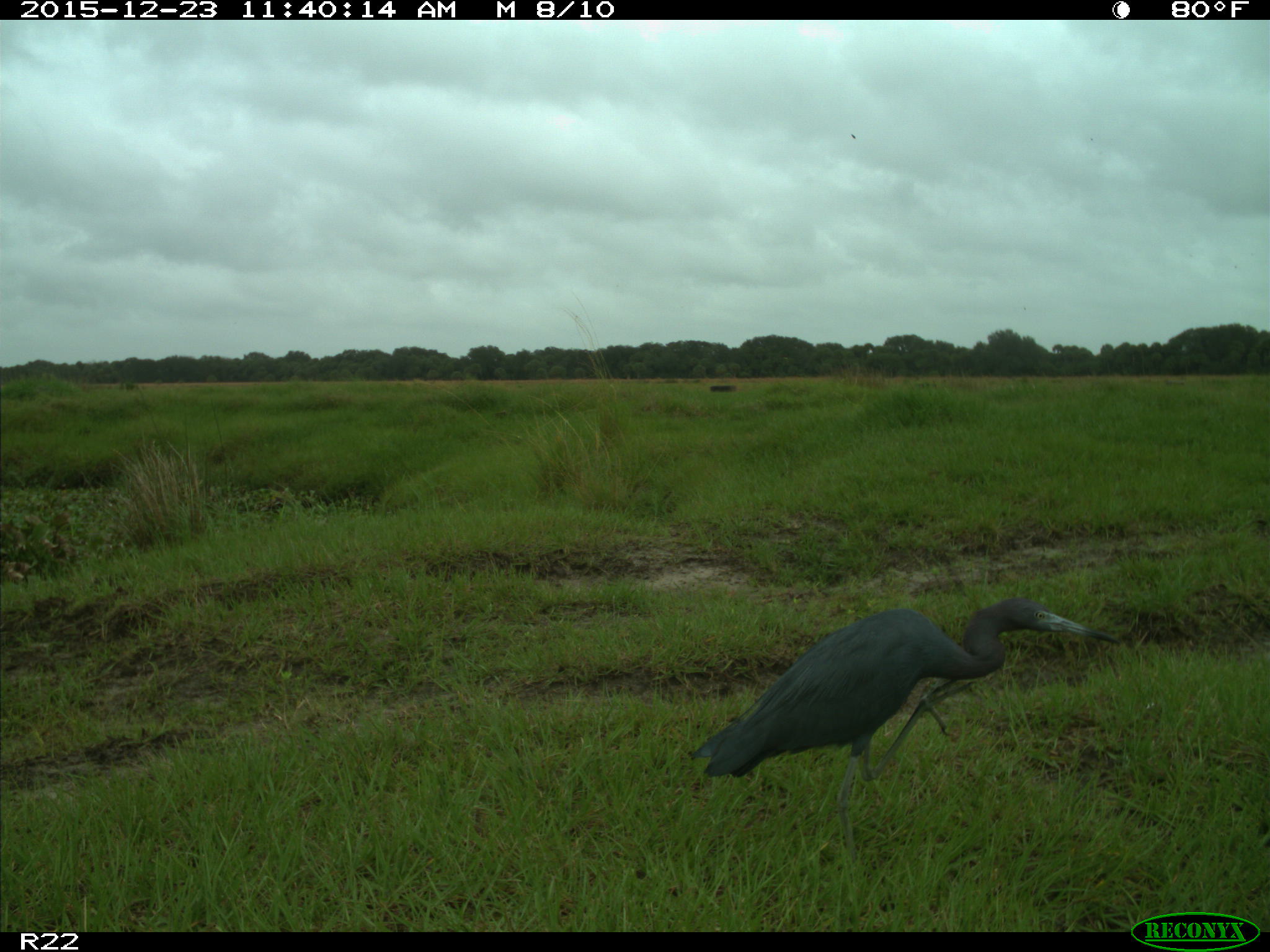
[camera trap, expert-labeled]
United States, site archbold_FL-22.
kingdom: Animalia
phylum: Chordata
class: Aves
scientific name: Aves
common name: birds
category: unidentified bird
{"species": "unidentified bird (birds) (Aves)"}